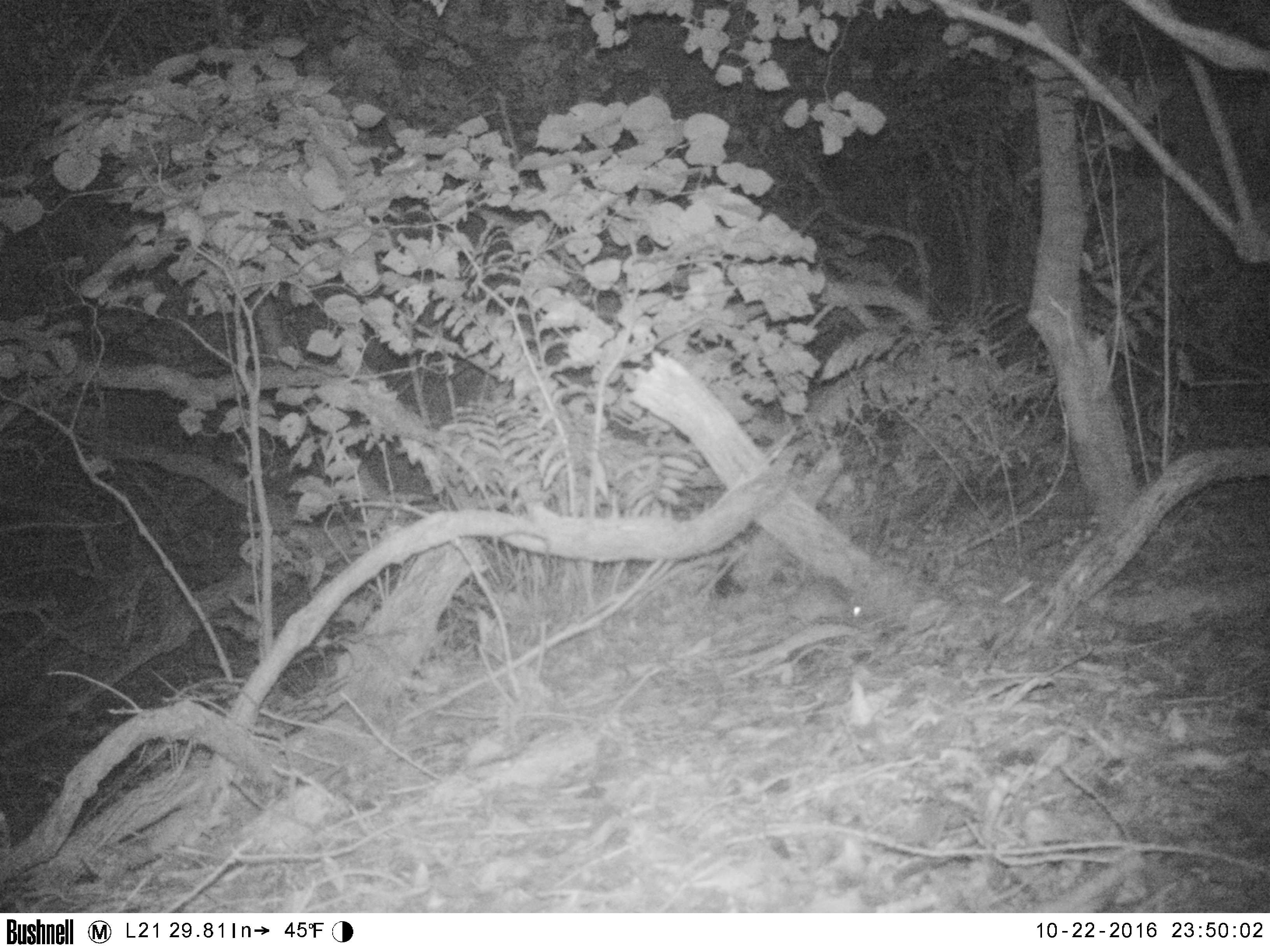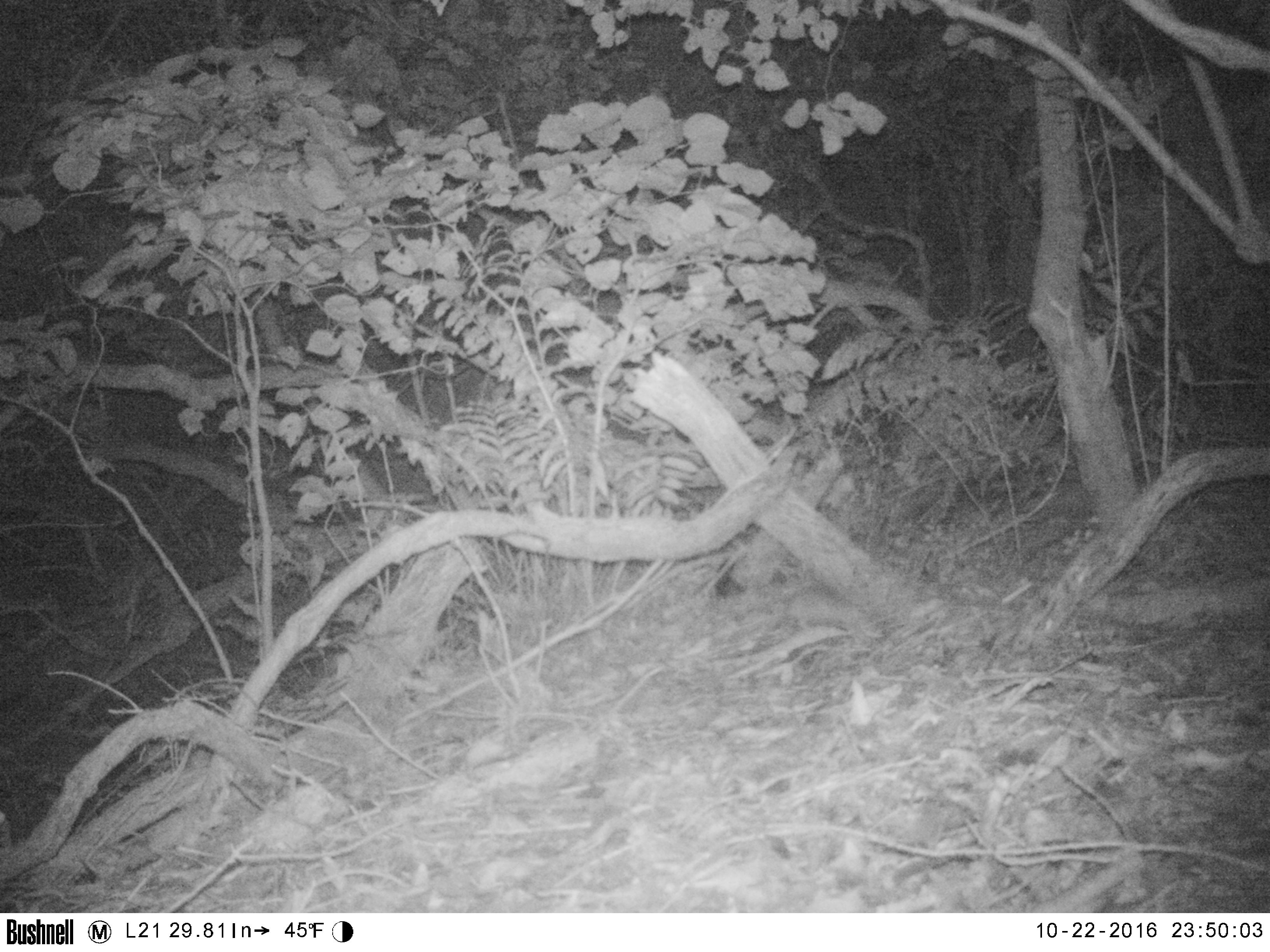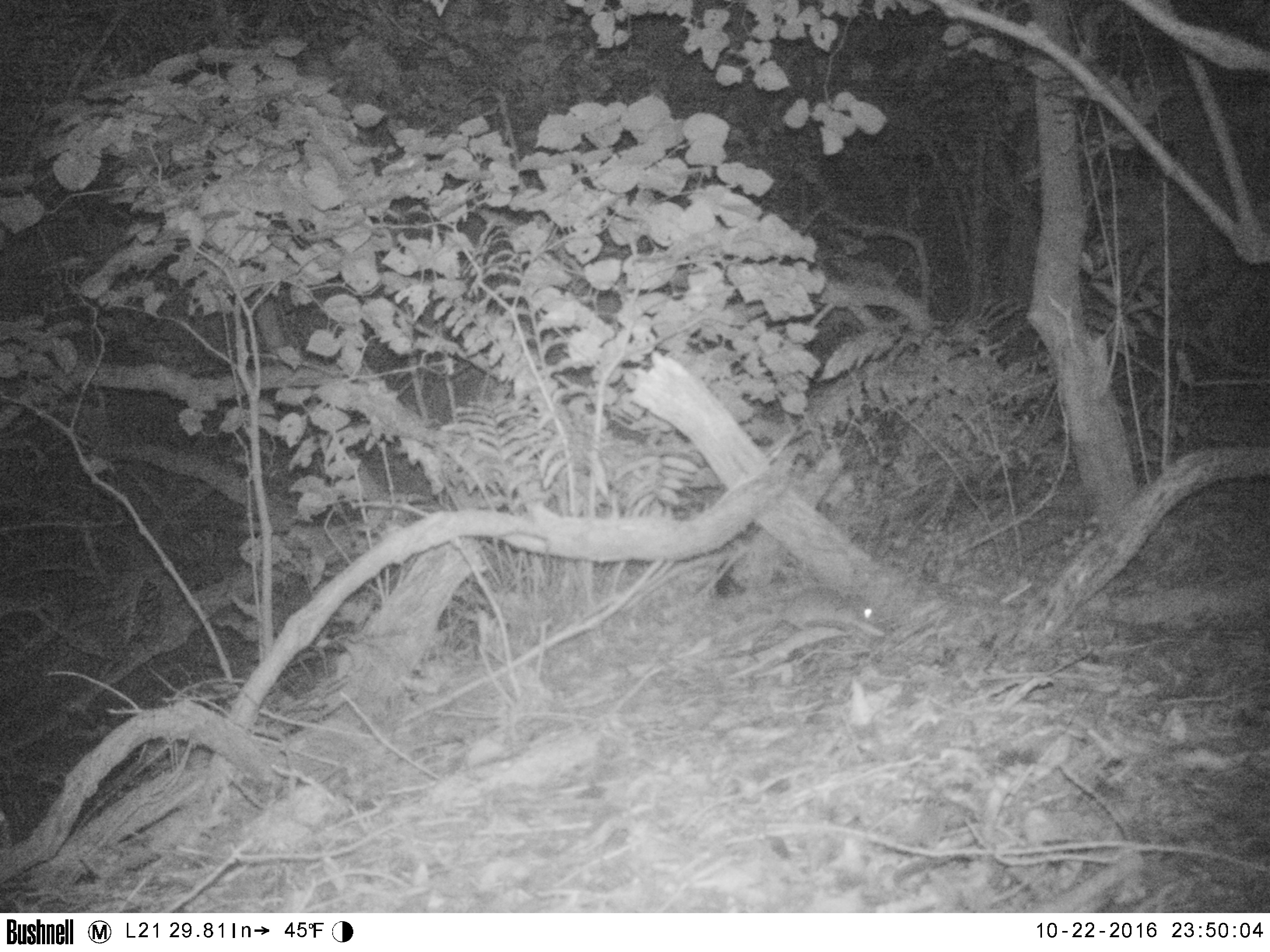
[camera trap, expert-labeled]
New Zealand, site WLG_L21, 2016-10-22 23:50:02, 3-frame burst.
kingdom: Animalia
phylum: Chordata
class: Mammalia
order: Rodentia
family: Muridae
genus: Rattus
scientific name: Rattus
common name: rat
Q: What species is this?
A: Rat (Rattus).